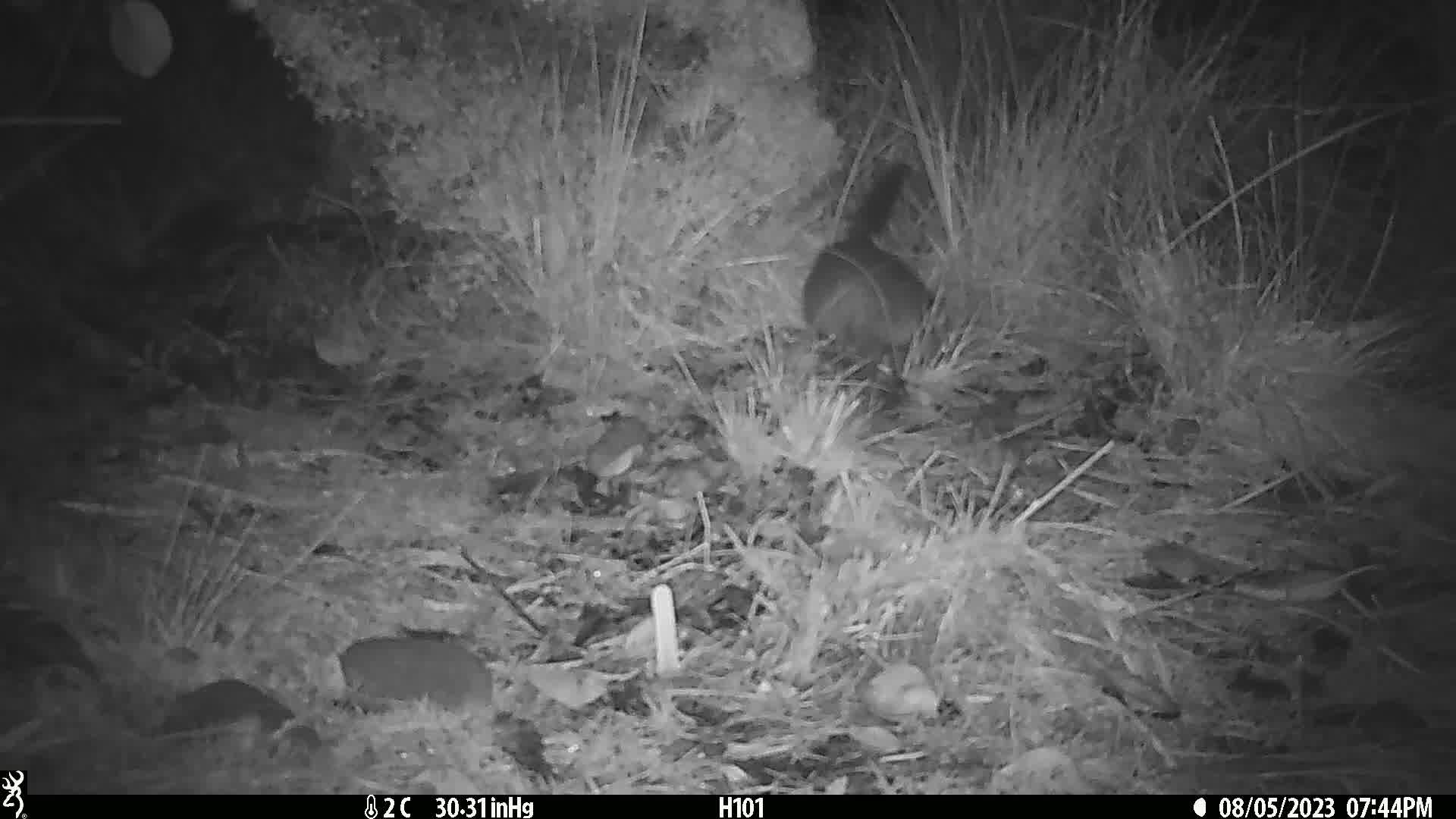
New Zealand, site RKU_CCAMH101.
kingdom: Animalia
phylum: Chordata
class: Mammalia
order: Diprotodontia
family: Phalangeridae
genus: Trichosurus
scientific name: Trichosurus vulpecula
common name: common brushtail possum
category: possum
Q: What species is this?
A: Possum (common brushtail possum) (Trichosurus vulpecula).